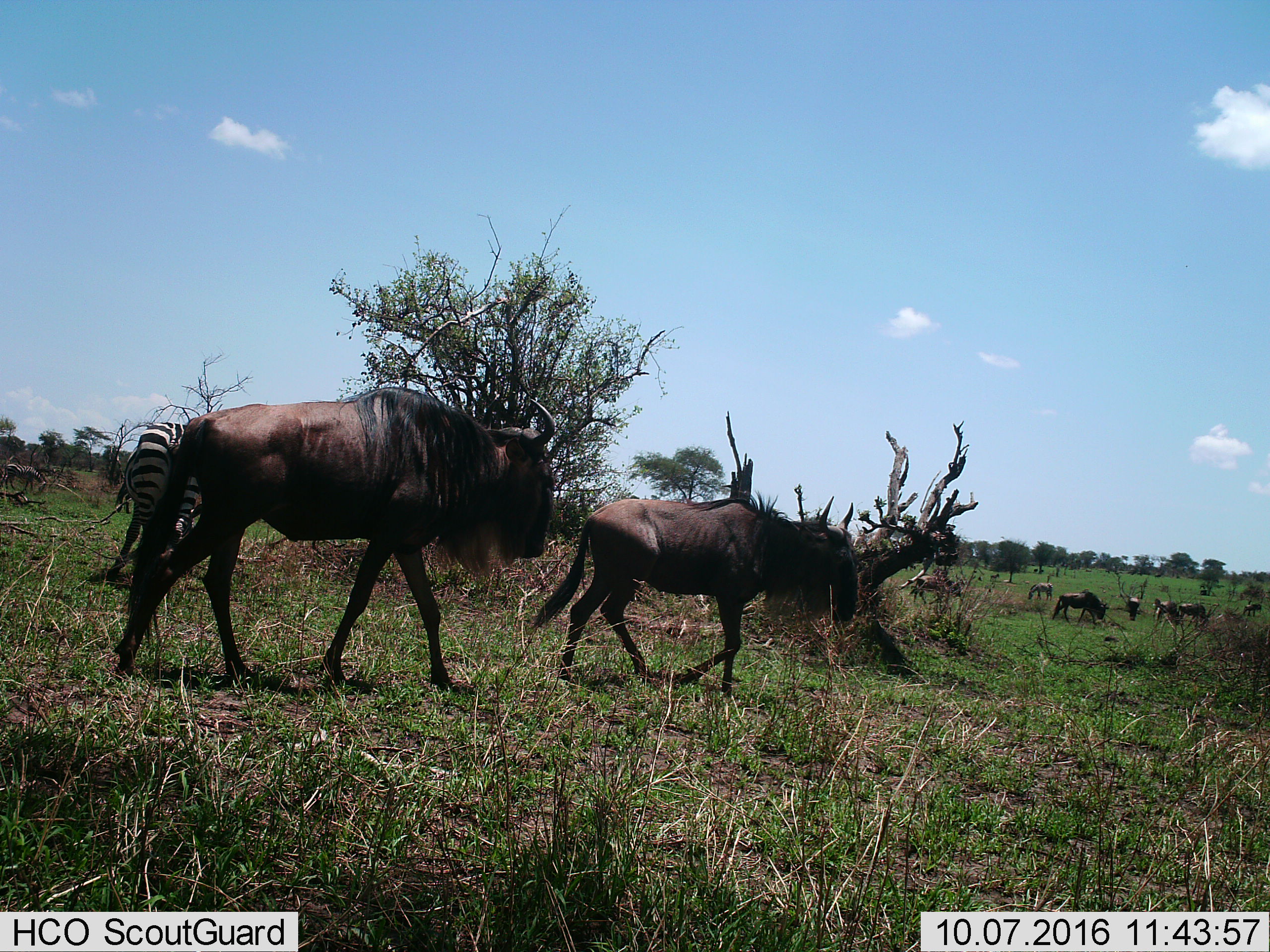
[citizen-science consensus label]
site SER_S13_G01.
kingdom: Animalia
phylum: Chordata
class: Mammalia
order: Artiodactyla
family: Bovidae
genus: Connochaetes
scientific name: Connochaetes taurinus taurinus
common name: blue wildebeest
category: wildebeestblue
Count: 8.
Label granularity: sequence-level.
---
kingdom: Animalia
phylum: Chordata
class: Mammalia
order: Perissodactyla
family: Equidae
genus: Equus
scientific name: Equus quagga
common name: plains zebra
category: zebraplains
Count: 2.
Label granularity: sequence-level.